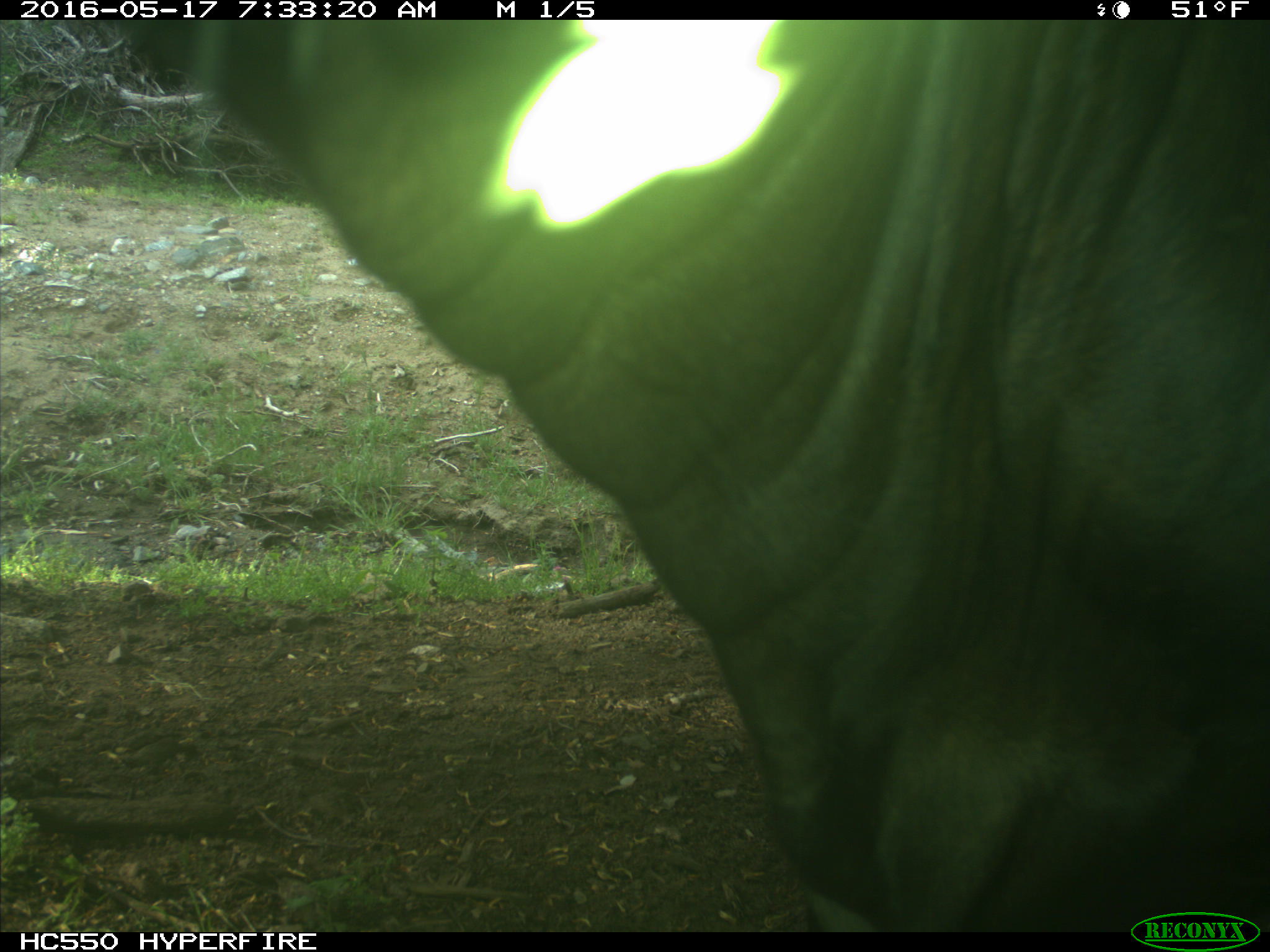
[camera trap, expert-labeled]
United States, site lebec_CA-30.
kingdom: Animalia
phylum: Chordata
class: Mammalia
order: Artiodactyla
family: Bovidae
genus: Bos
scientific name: Bos taurus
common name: domestic cow